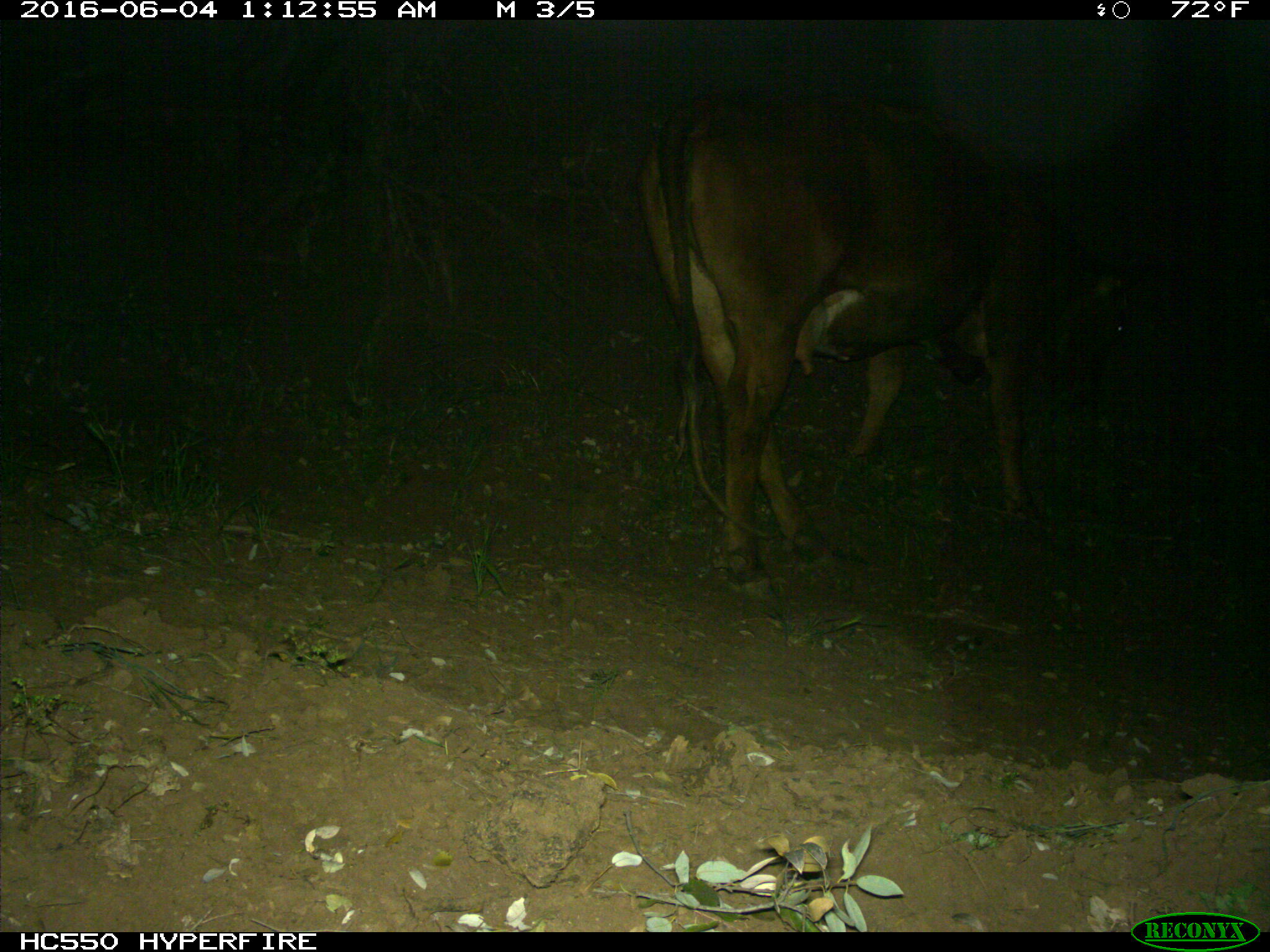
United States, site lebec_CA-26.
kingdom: Animalia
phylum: Chordata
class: Mammalia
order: Artiodactyla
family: Bovidae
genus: Bos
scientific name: Bos taurus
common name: domestic cow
Bos taurus (domestic cow).